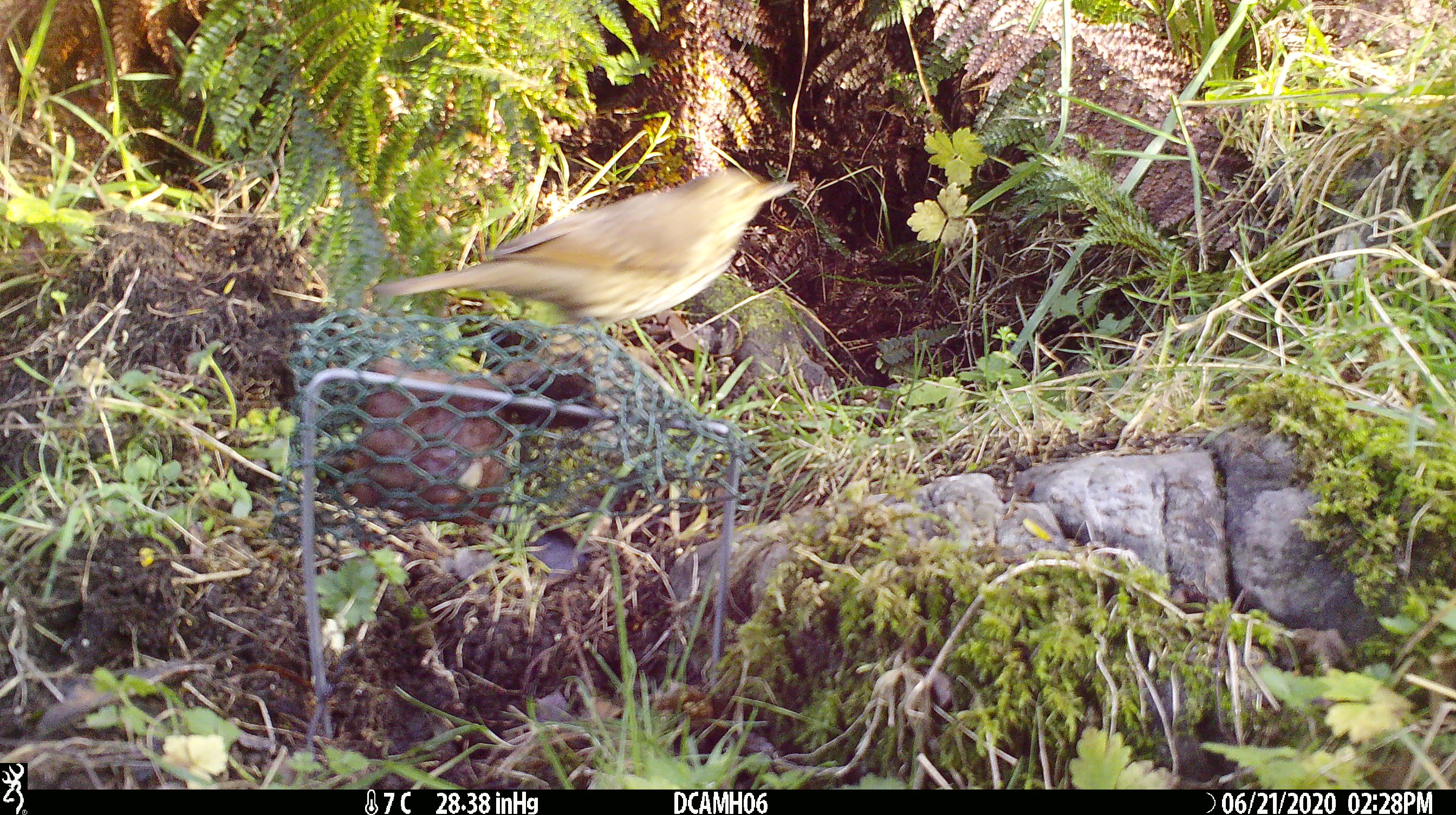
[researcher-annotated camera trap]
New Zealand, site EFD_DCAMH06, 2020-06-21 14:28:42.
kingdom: Animalia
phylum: Chordata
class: Aves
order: Passeriformes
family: Turdidae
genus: Turdus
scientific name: Turdus philomelos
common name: song thrush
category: thrush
Thrush (song thrush) (Turdus philomelos).